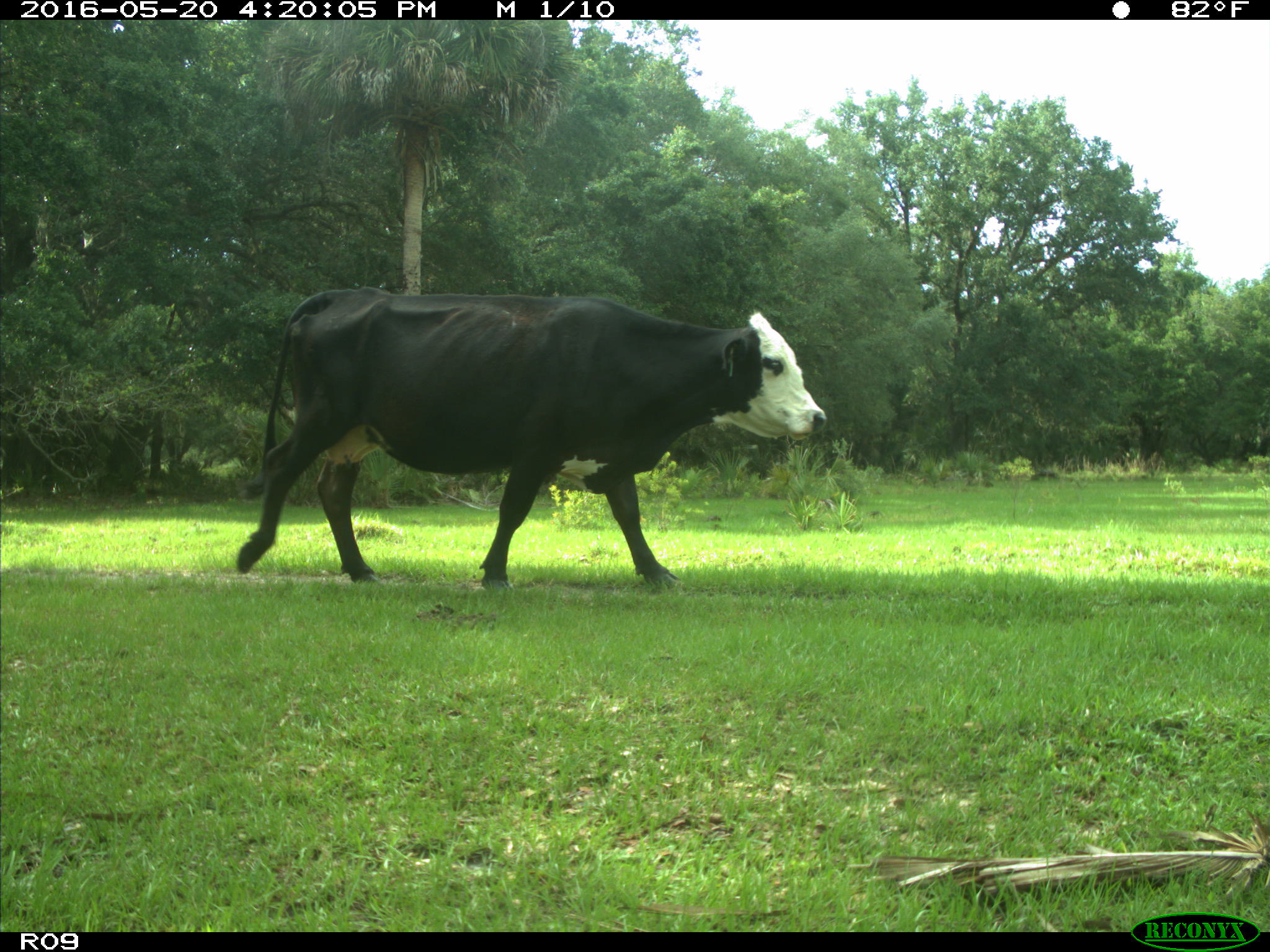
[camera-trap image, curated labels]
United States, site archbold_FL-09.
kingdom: Animalia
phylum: Chordata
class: Mammalia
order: Artiodactyla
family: Bovidae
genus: Bos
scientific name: Bos taurus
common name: domestic cow